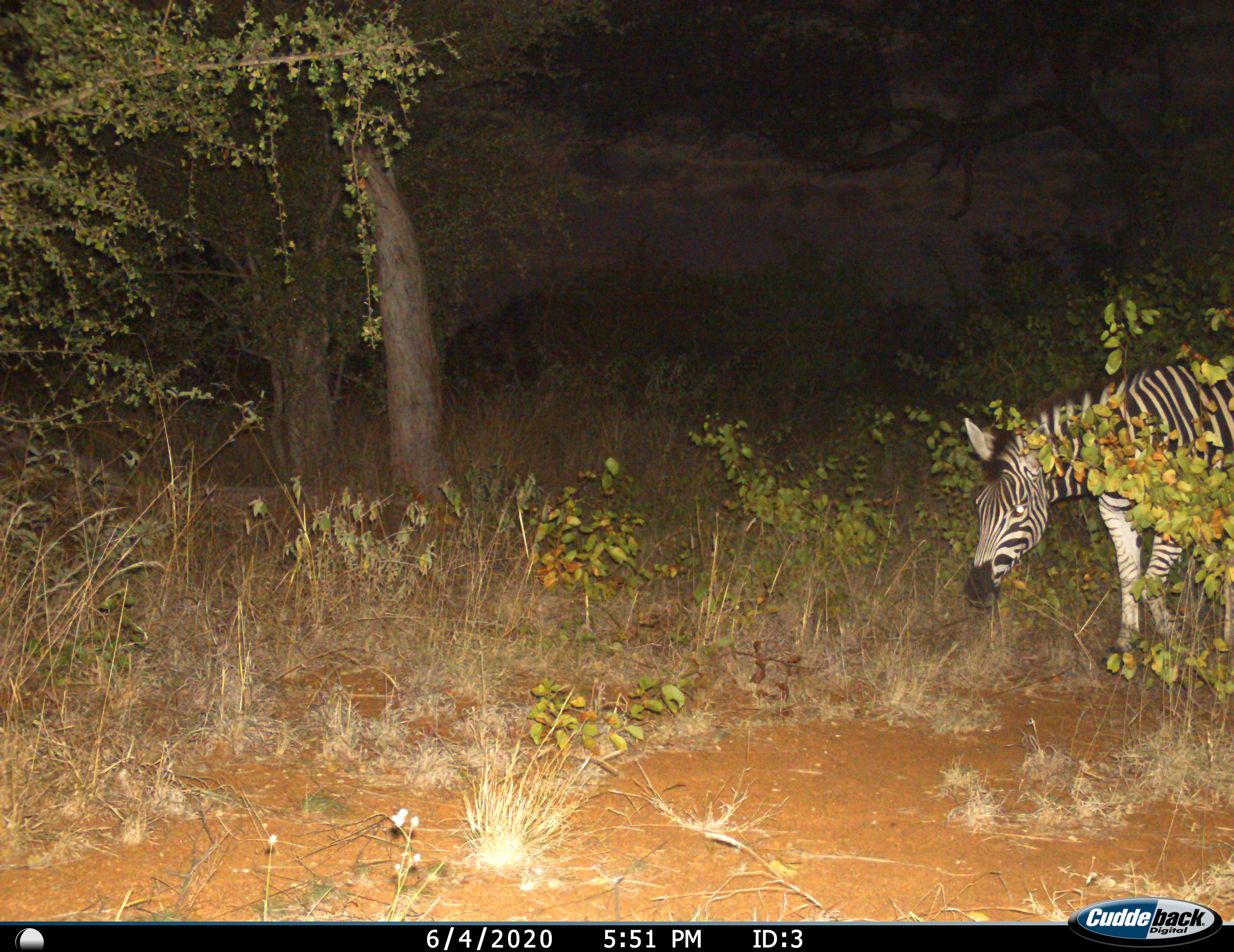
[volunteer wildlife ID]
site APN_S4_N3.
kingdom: Animalia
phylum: Chordata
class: Mammalia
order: Perissodactyla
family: Equidae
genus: Equus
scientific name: Equus quagga burchellii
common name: burchell's zebra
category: zebraburchells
Zebraburchells (burchell's zebra) (Equus quagga burchellii), count 1. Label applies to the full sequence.